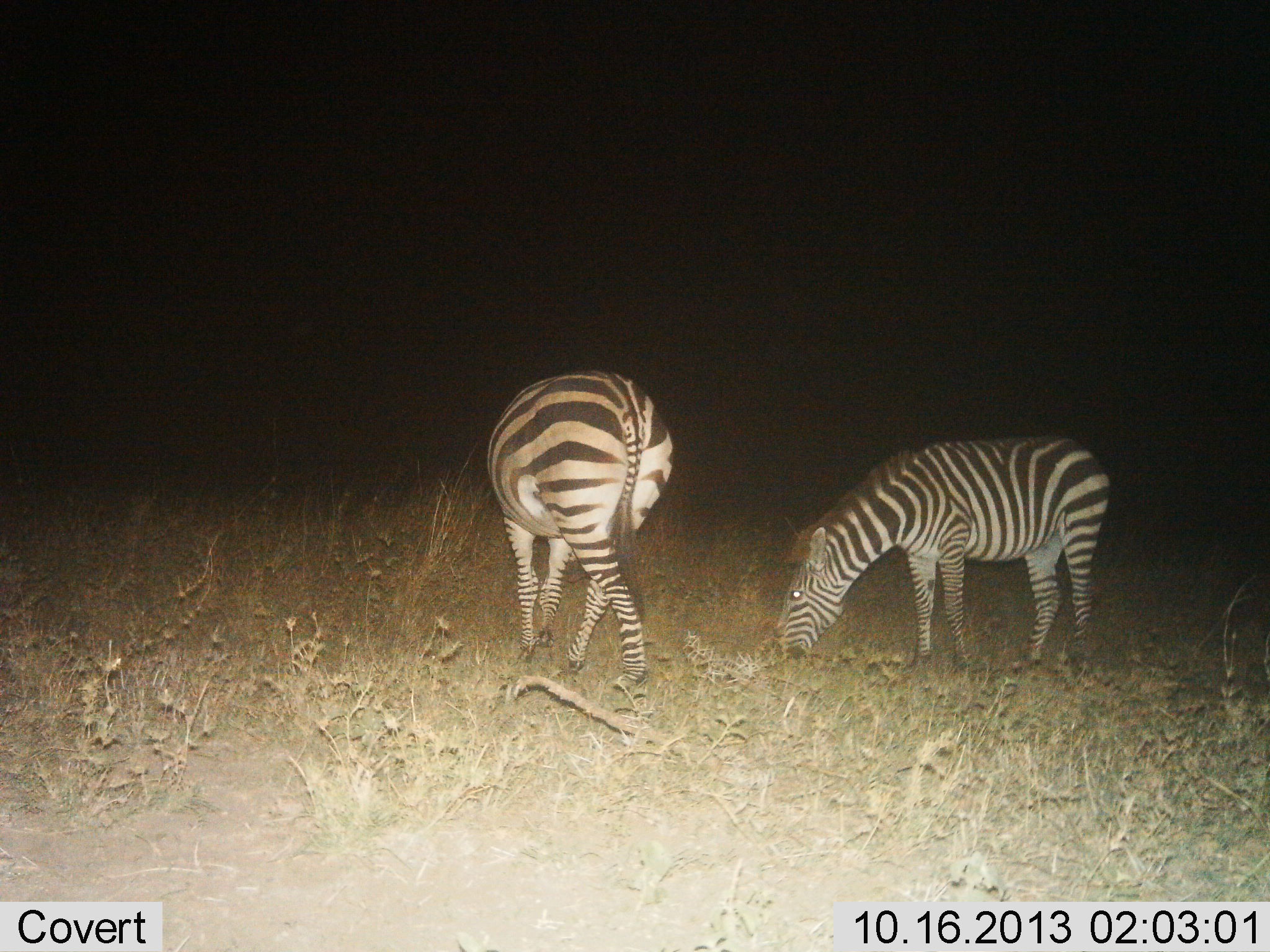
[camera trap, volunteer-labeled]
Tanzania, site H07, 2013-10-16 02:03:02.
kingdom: Animalia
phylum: Chordata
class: Mammalia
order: Perissodactyla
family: Equidae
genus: Equus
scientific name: Equus quagga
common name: plains zebra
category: zebra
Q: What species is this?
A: Zebra (plains zebra) (Equus quagga).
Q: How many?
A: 2.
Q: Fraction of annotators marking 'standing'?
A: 33%.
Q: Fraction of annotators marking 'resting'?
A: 0%.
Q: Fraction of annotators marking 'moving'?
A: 12%.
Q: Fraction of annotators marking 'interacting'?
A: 0%.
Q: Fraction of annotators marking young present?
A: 0%.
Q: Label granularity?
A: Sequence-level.